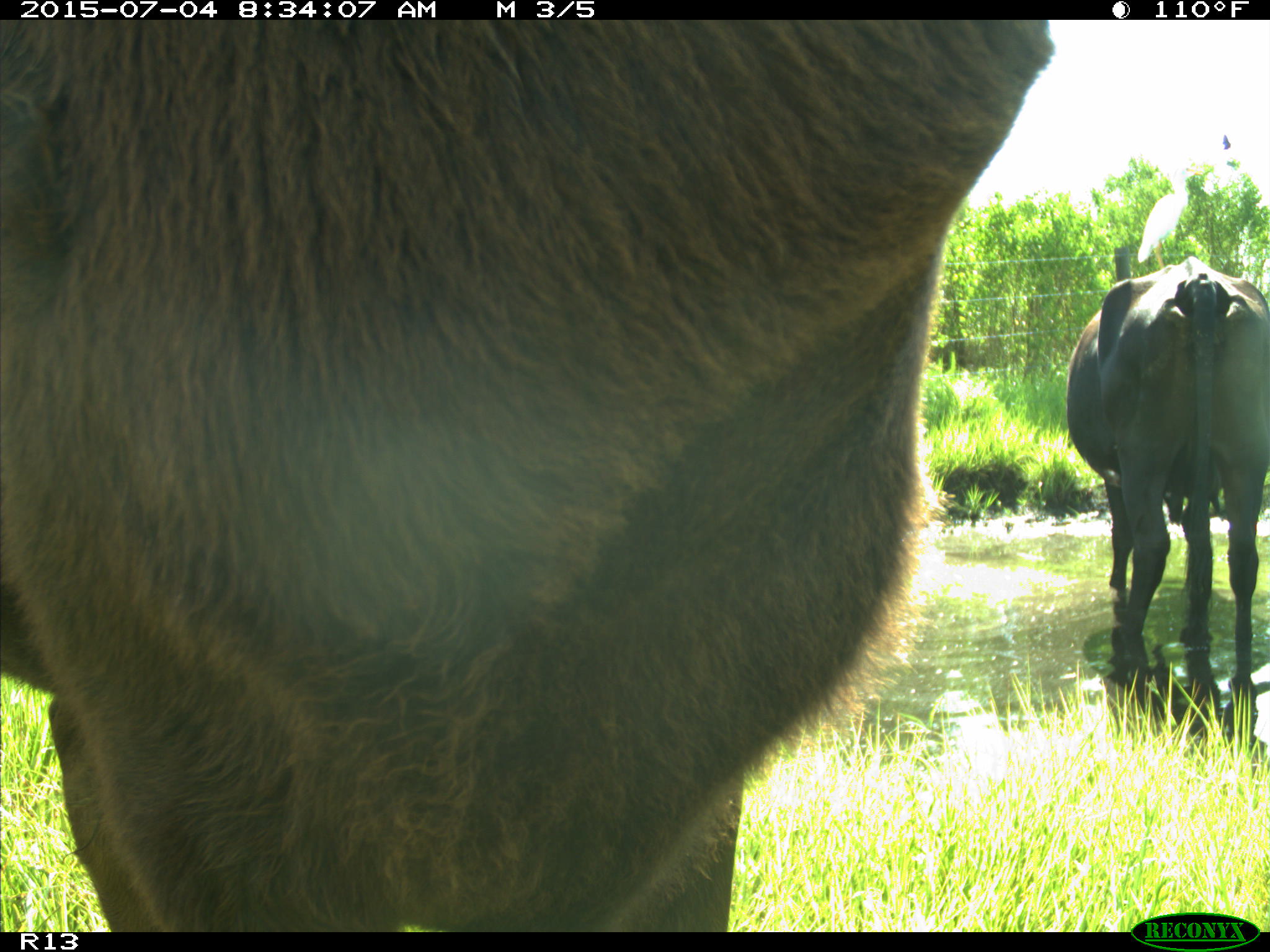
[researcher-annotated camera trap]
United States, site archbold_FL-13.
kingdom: Animalia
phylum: Chordata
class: Mammalia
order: Artiodactyla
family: Bovidae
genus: Bos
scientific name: Bos taurus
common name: domestic cow